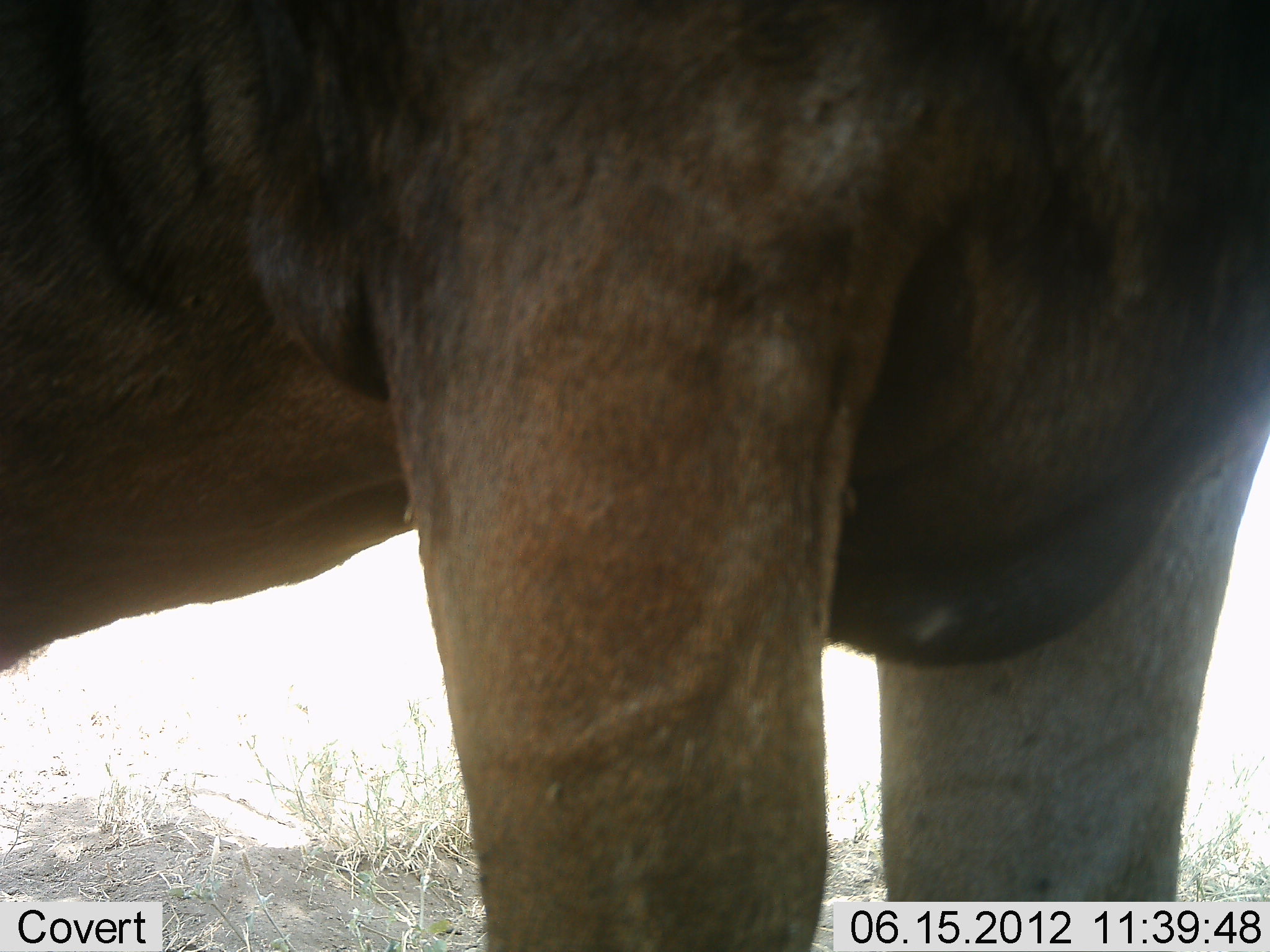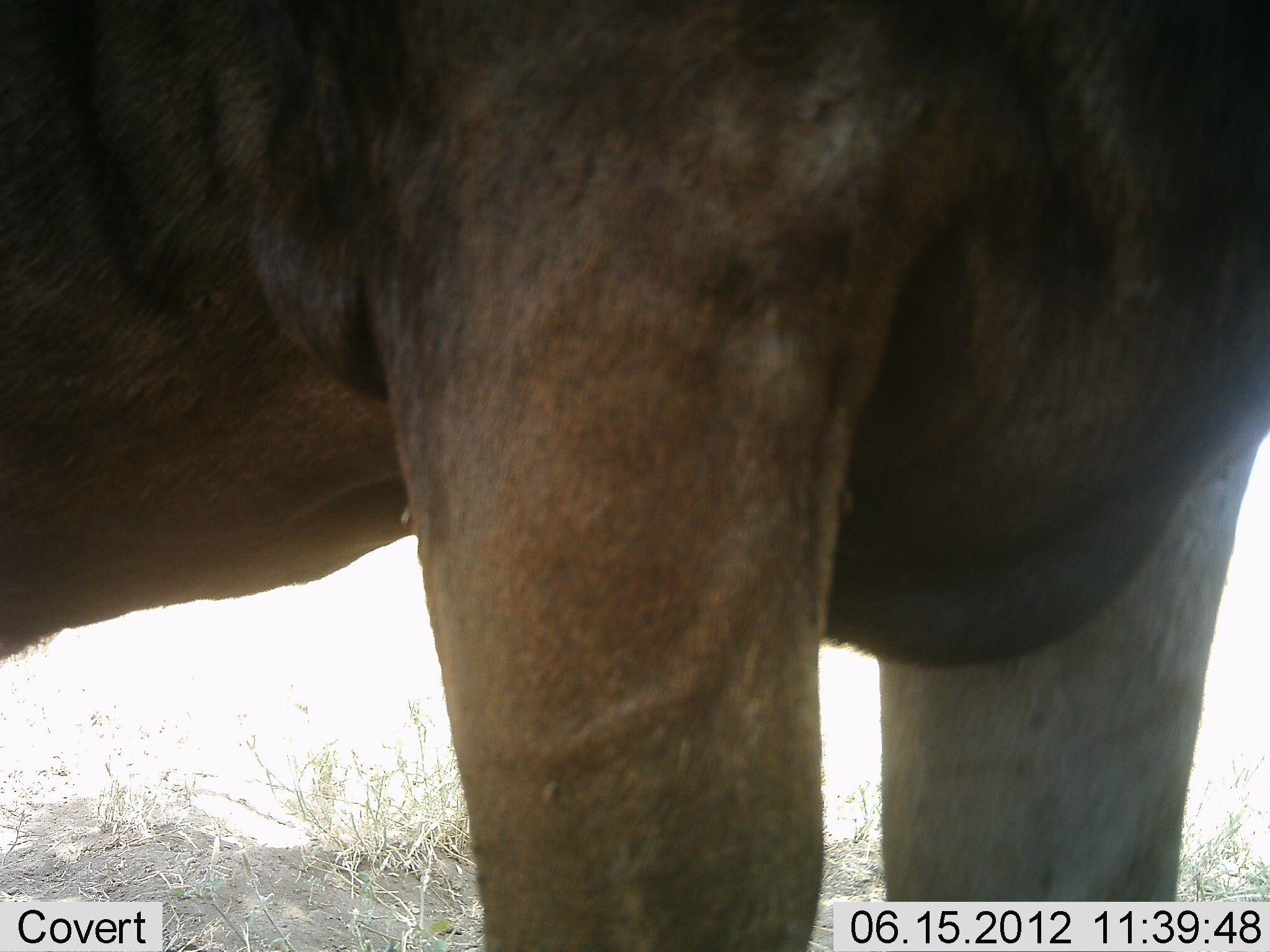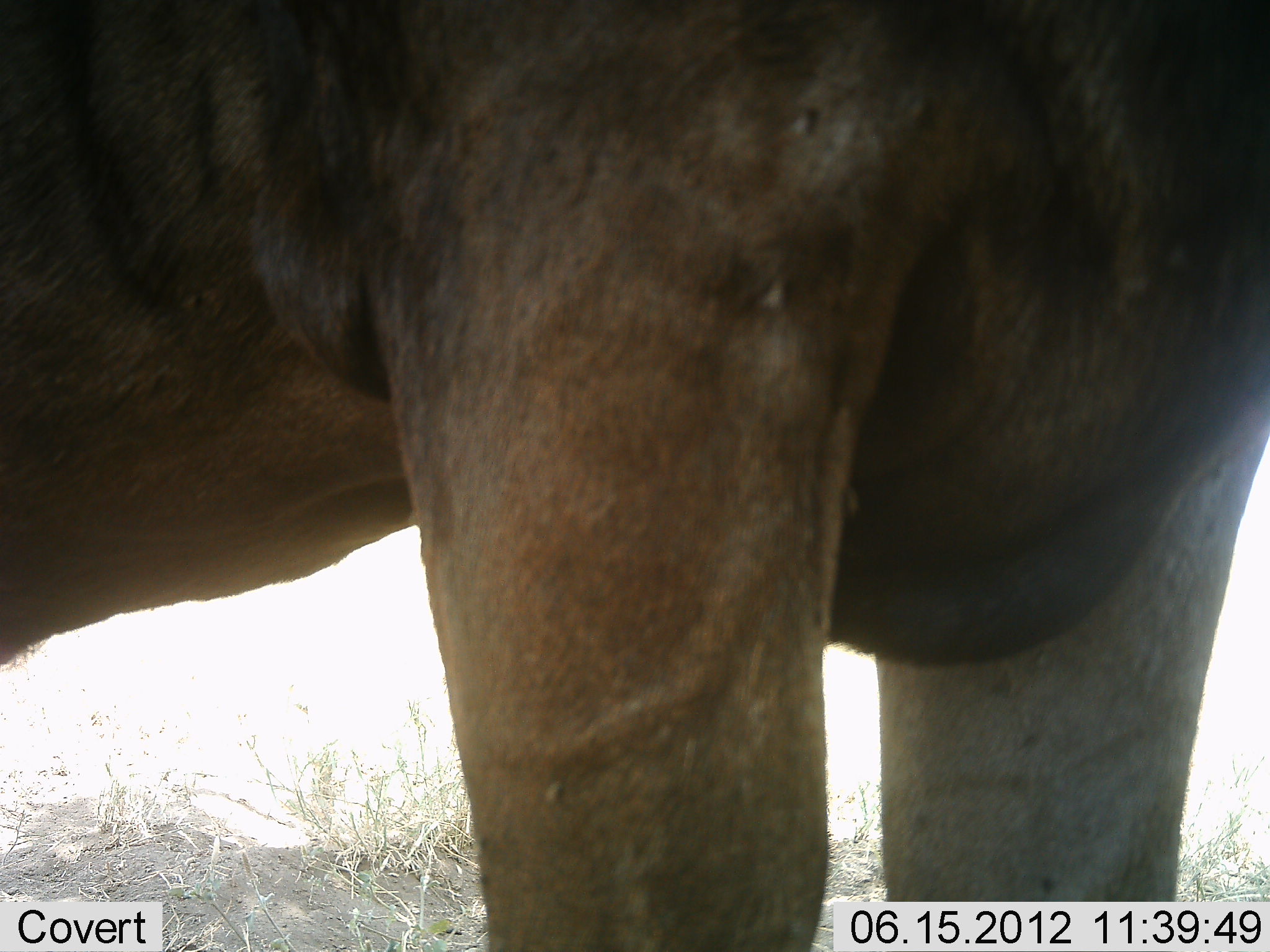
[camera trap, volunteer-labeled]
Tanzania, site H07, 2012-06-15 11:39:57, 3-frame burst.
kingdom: Animalia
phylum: Chordata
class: Mammalia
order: Artiodactyla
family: Bovidae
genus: Connochaetes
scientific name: Connochaetes taurinus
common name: blue wildebeest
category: wildebeest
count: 1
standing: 100%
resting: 0%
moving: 0%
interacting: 0%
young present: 0%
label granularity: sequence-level